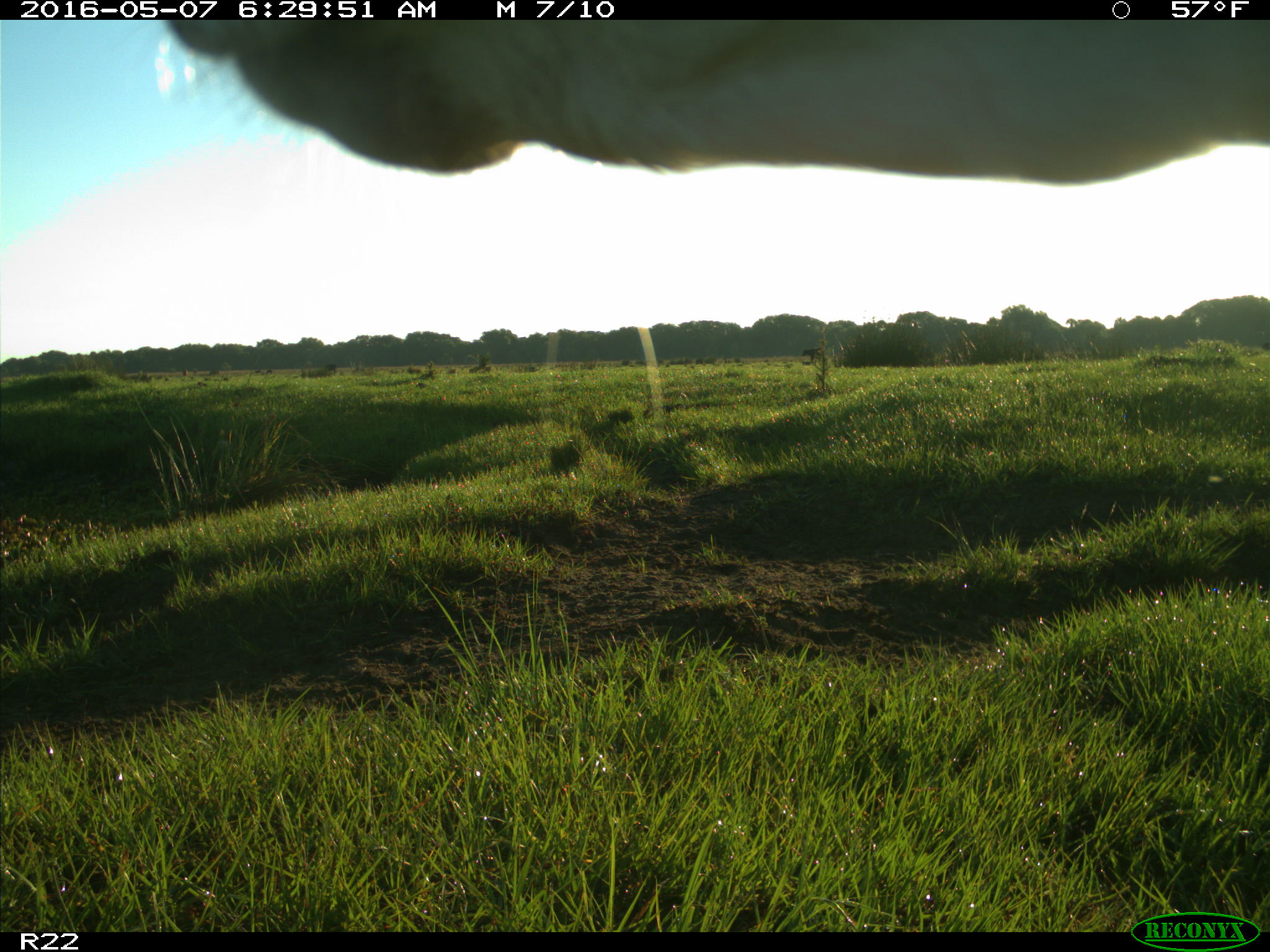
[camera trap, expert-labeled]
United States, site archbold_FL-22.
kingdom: Animalia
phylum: Chordata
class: Mammalia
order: Artiodactyla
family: Bovidae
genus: Bos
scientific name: Bos taurus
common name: domestic cow